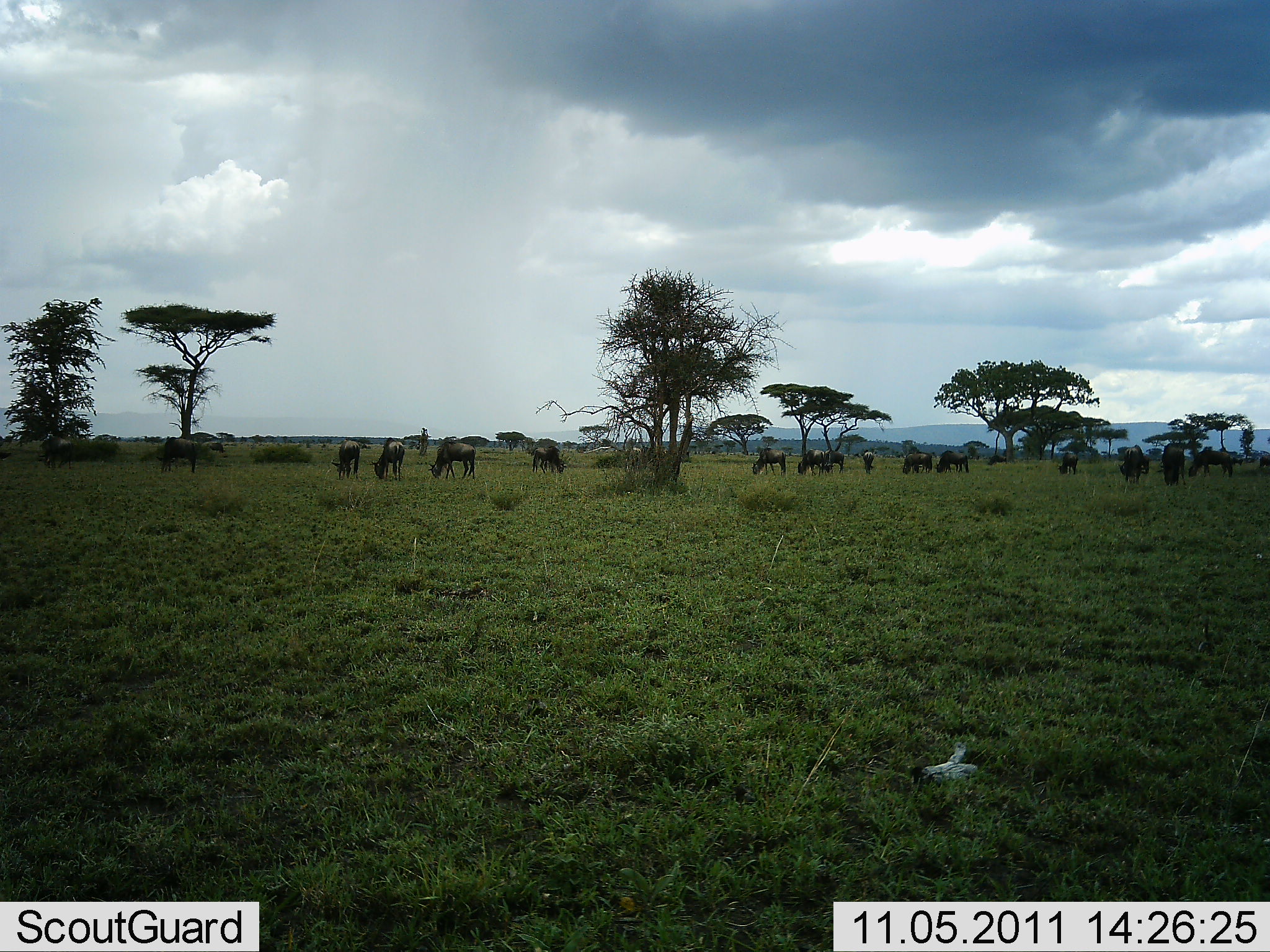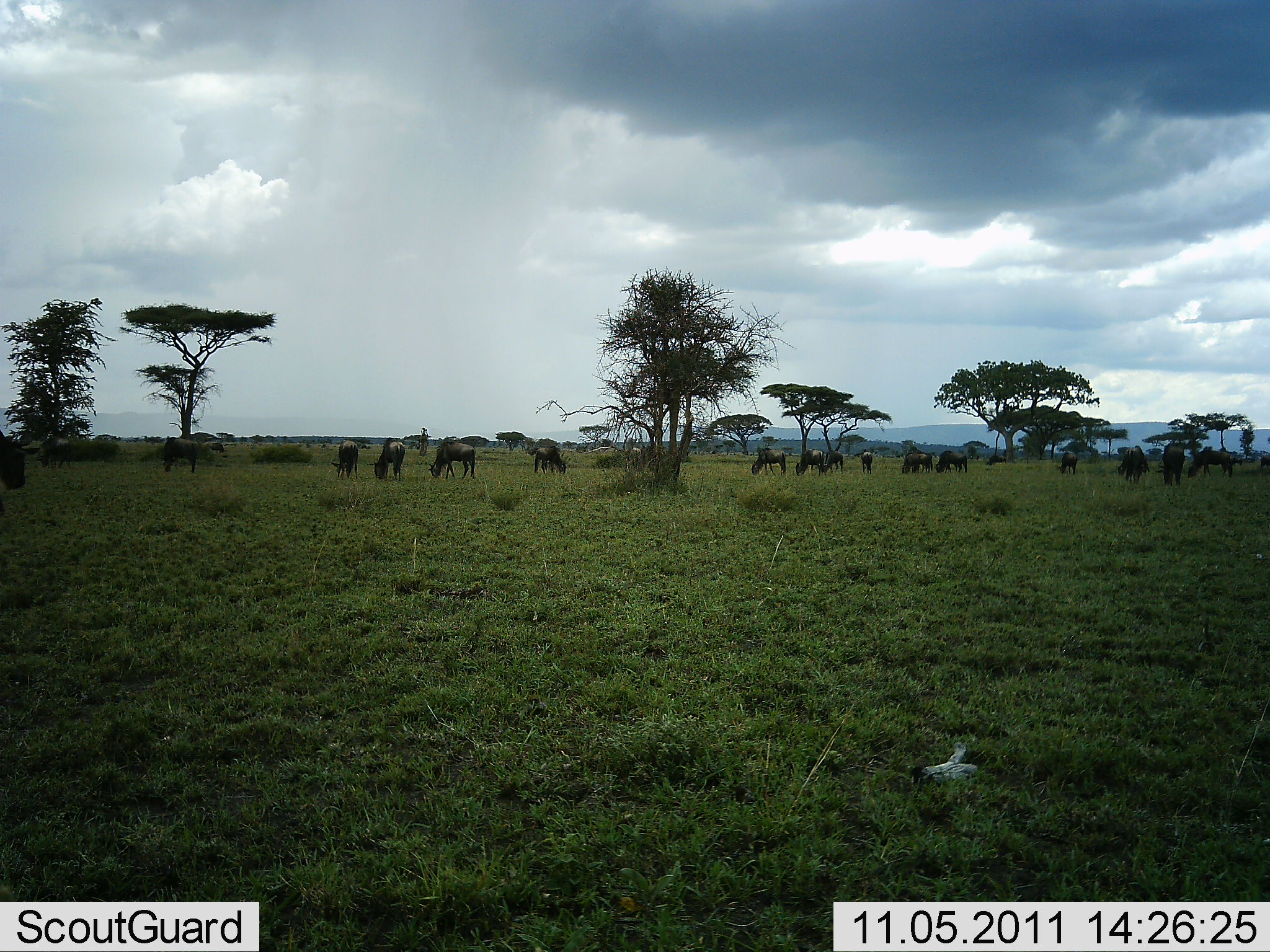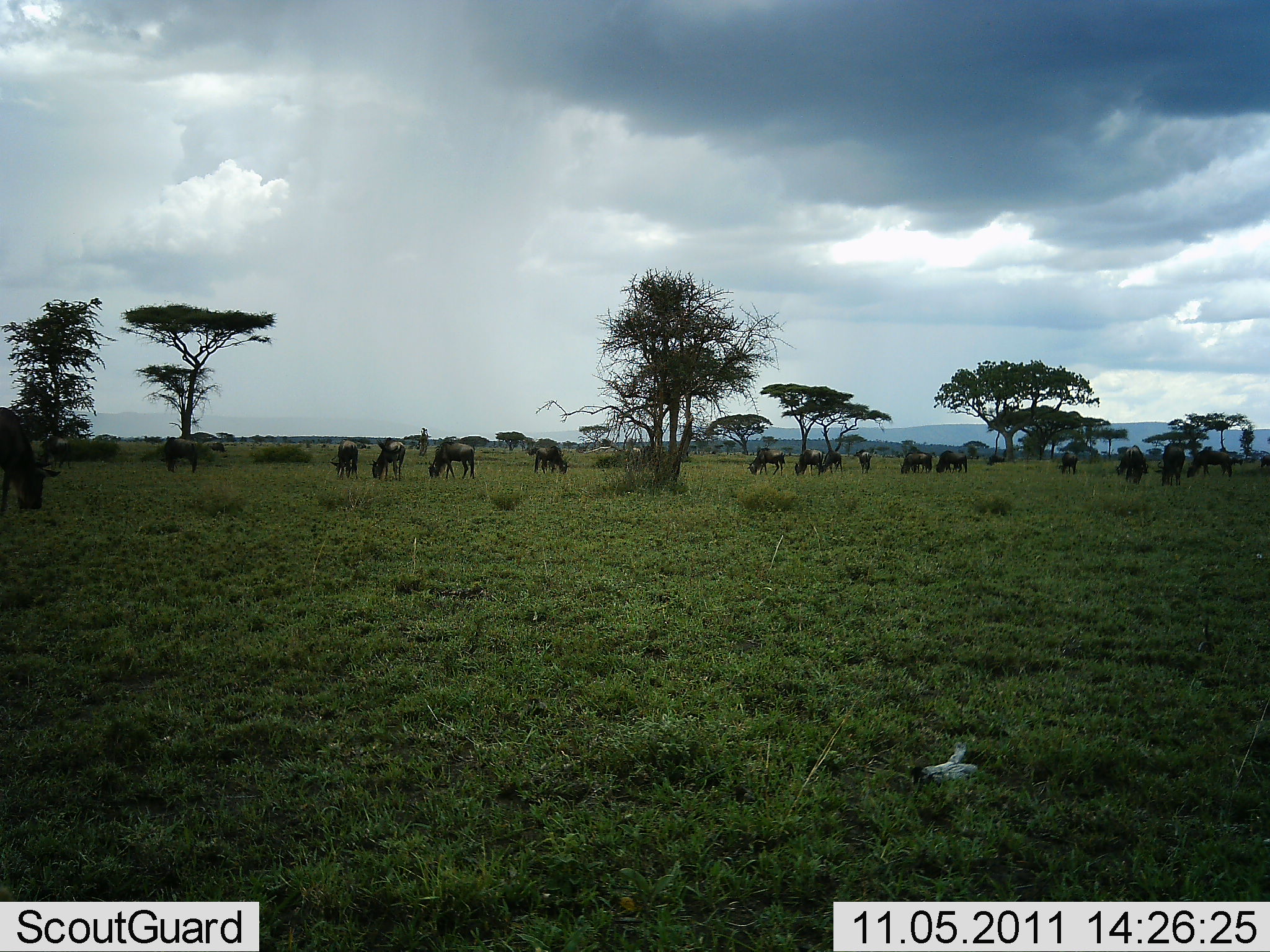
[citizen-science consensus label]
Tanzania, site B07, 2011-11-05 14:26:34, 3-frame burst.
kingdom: Animalia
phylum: Chordata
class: Mammalia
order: Artiodactyla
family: Bovidae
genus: Connochaetes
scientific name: Connochaetes taurinus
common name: blue wildebeest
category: wildebeest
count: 11-50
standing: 25%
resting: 0%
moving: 17%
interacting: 0%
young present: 0%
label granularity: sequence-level